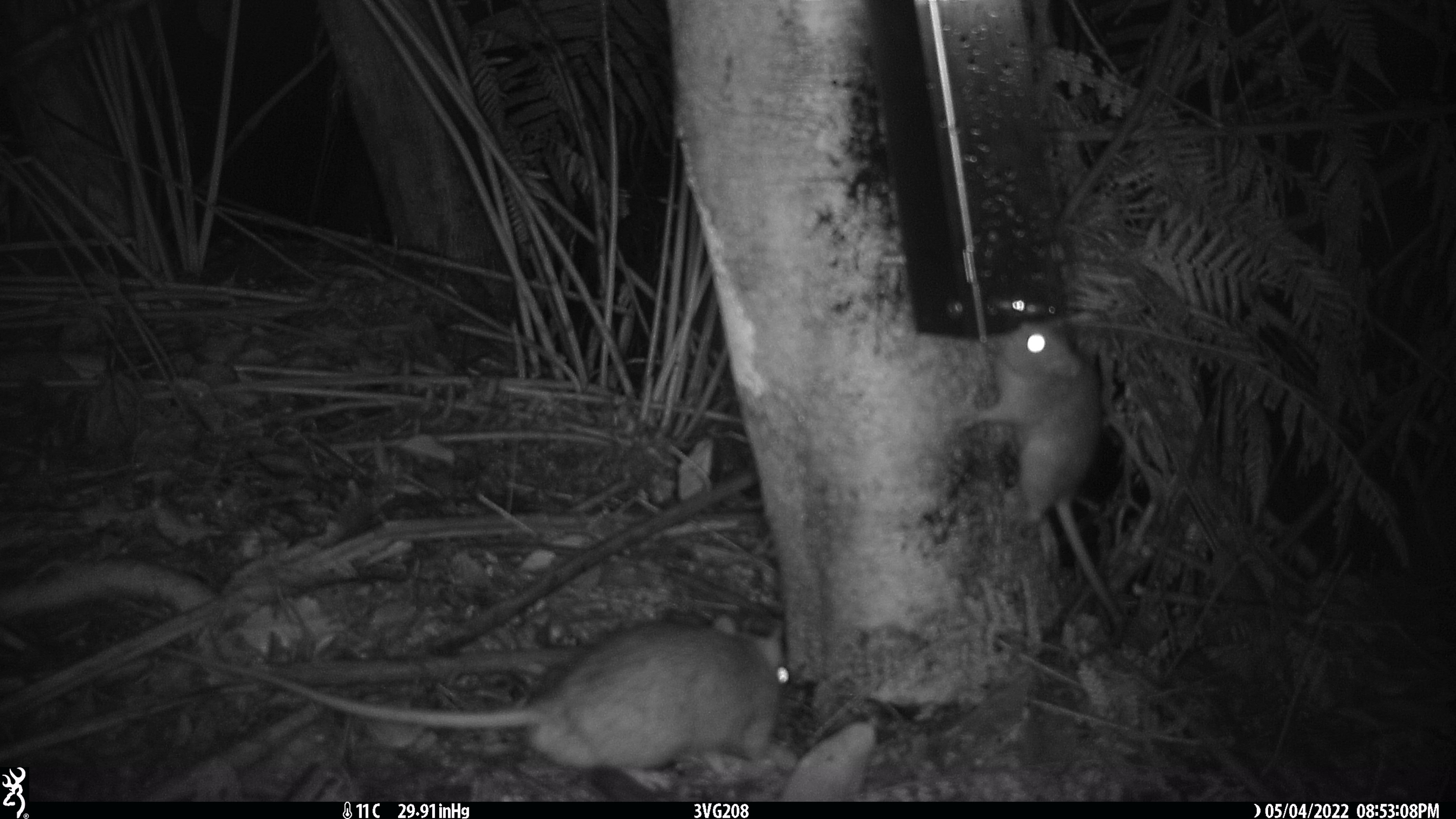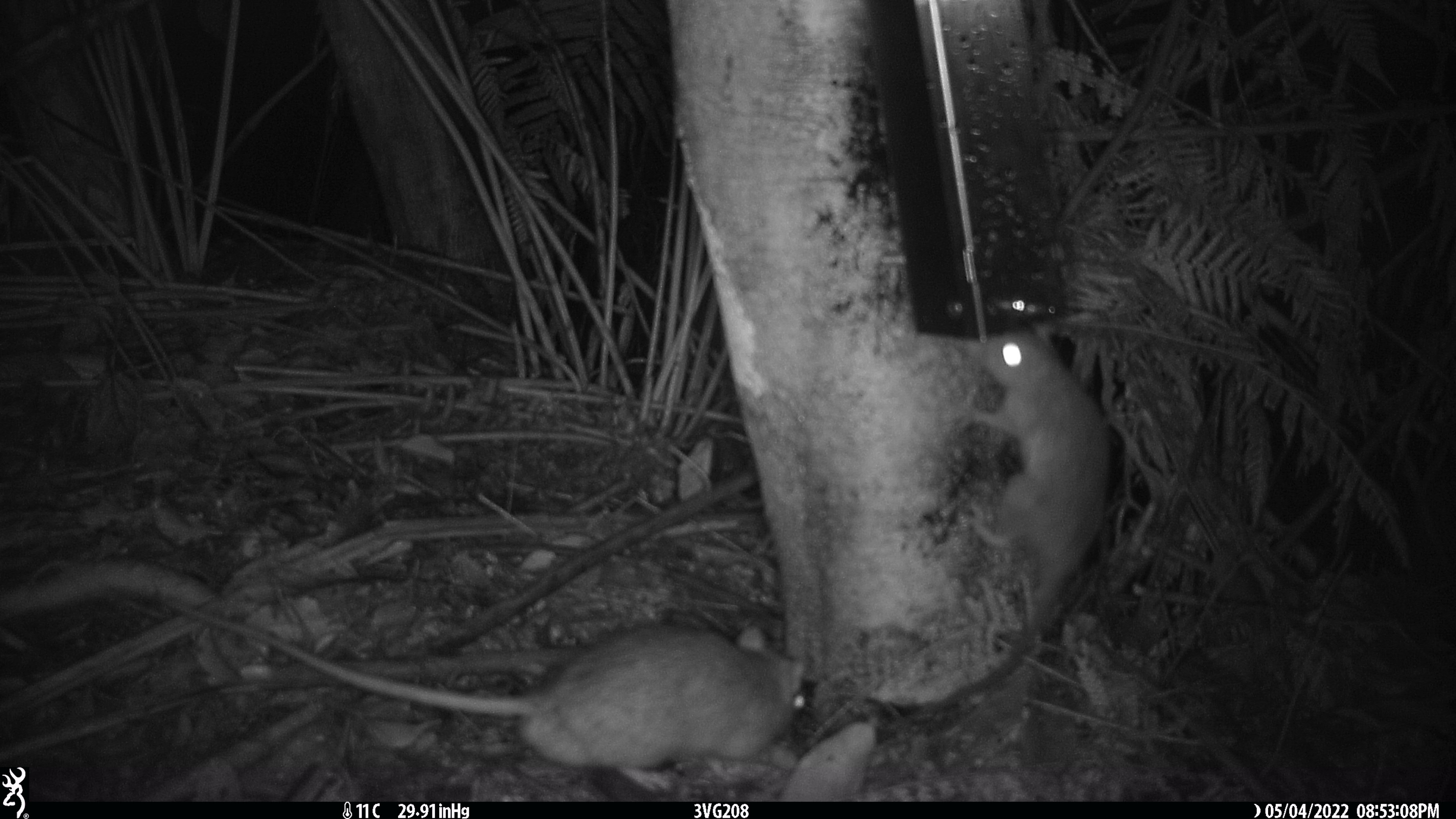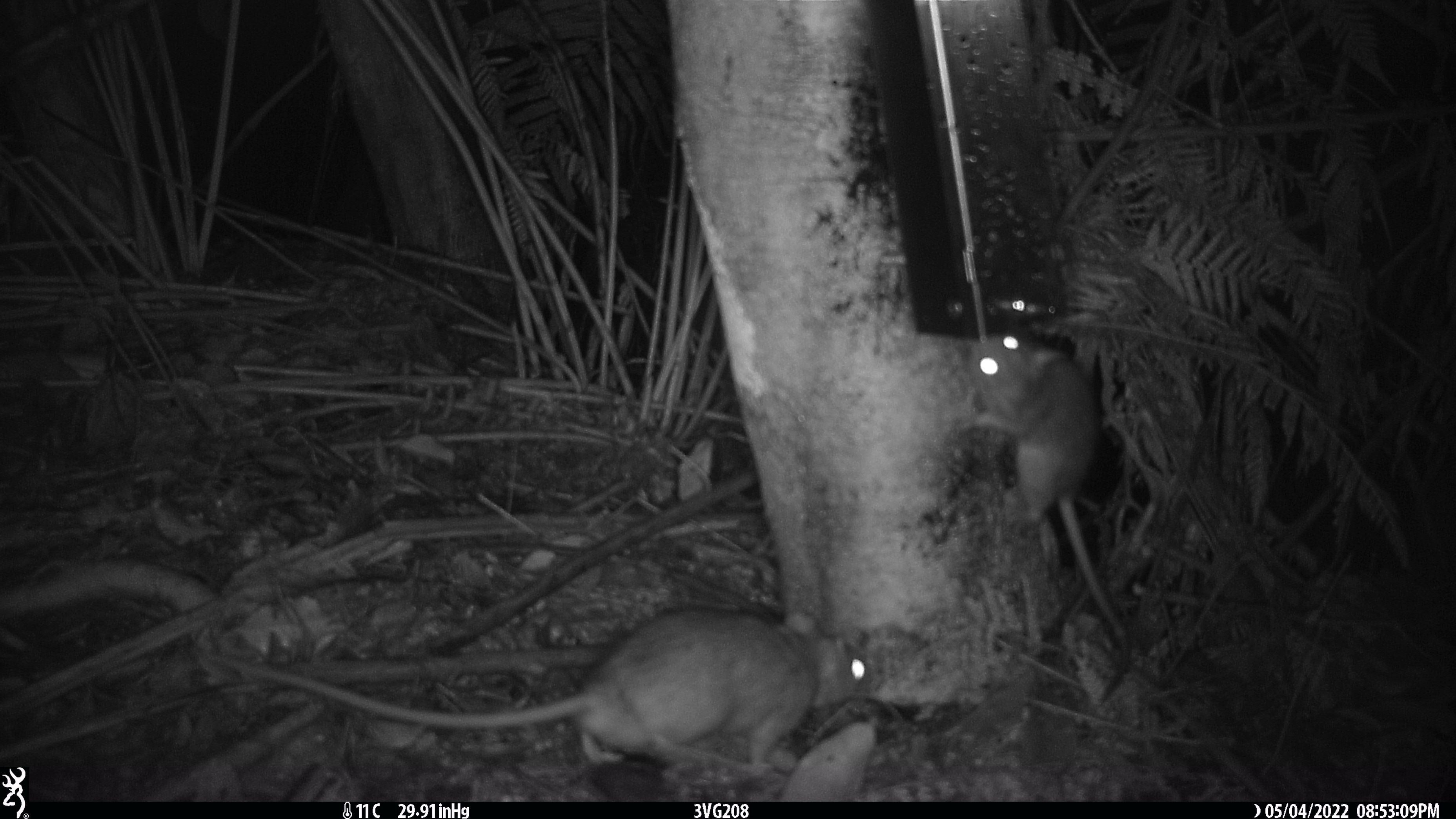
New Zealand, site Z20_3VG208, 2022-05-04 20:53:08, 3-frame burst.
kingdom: Animalia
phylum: Chordata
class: Mammalia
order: Rodentia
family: Muridae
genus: Rattus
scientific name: Rattus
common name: rat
Rat (Rattus).